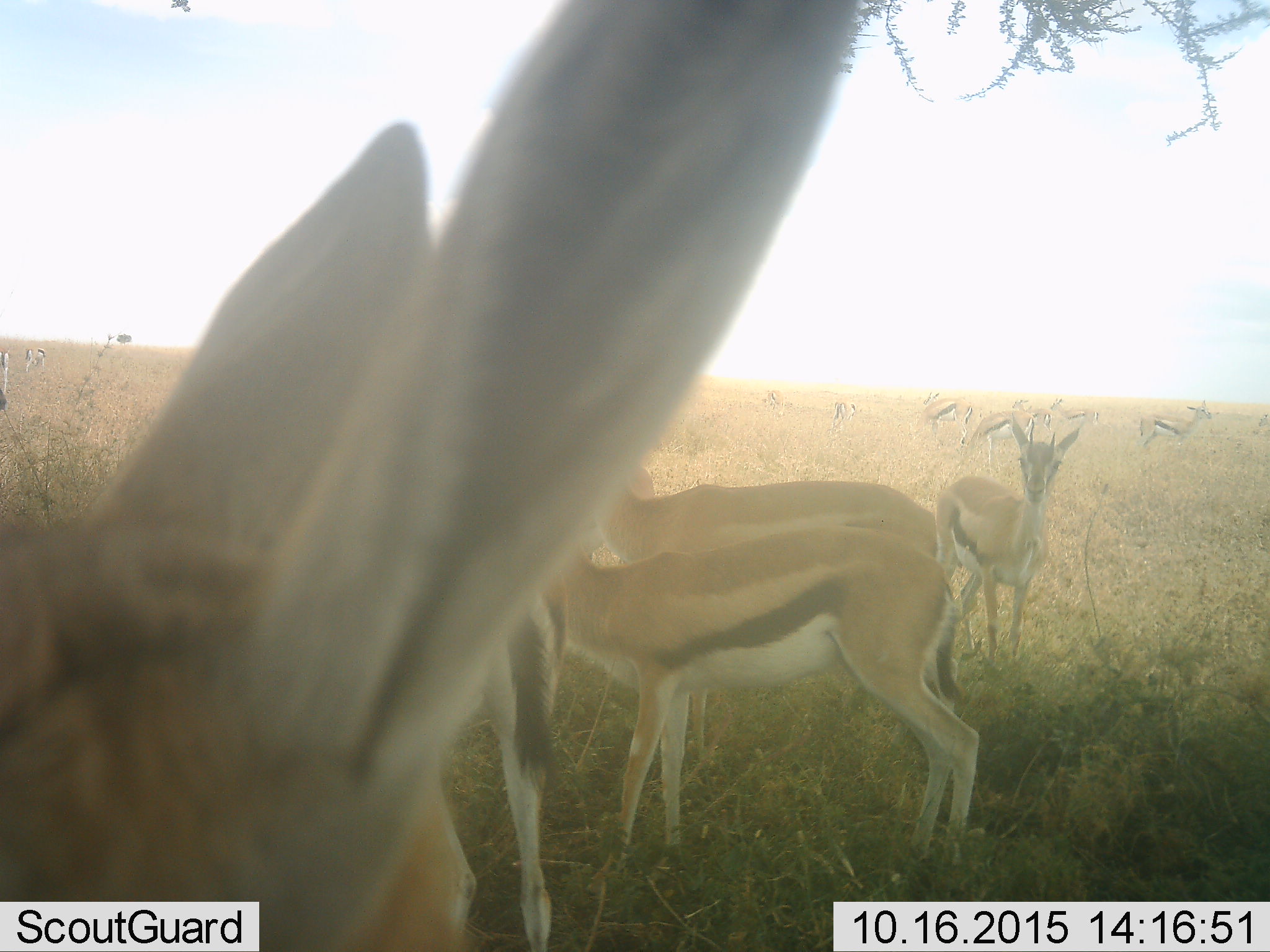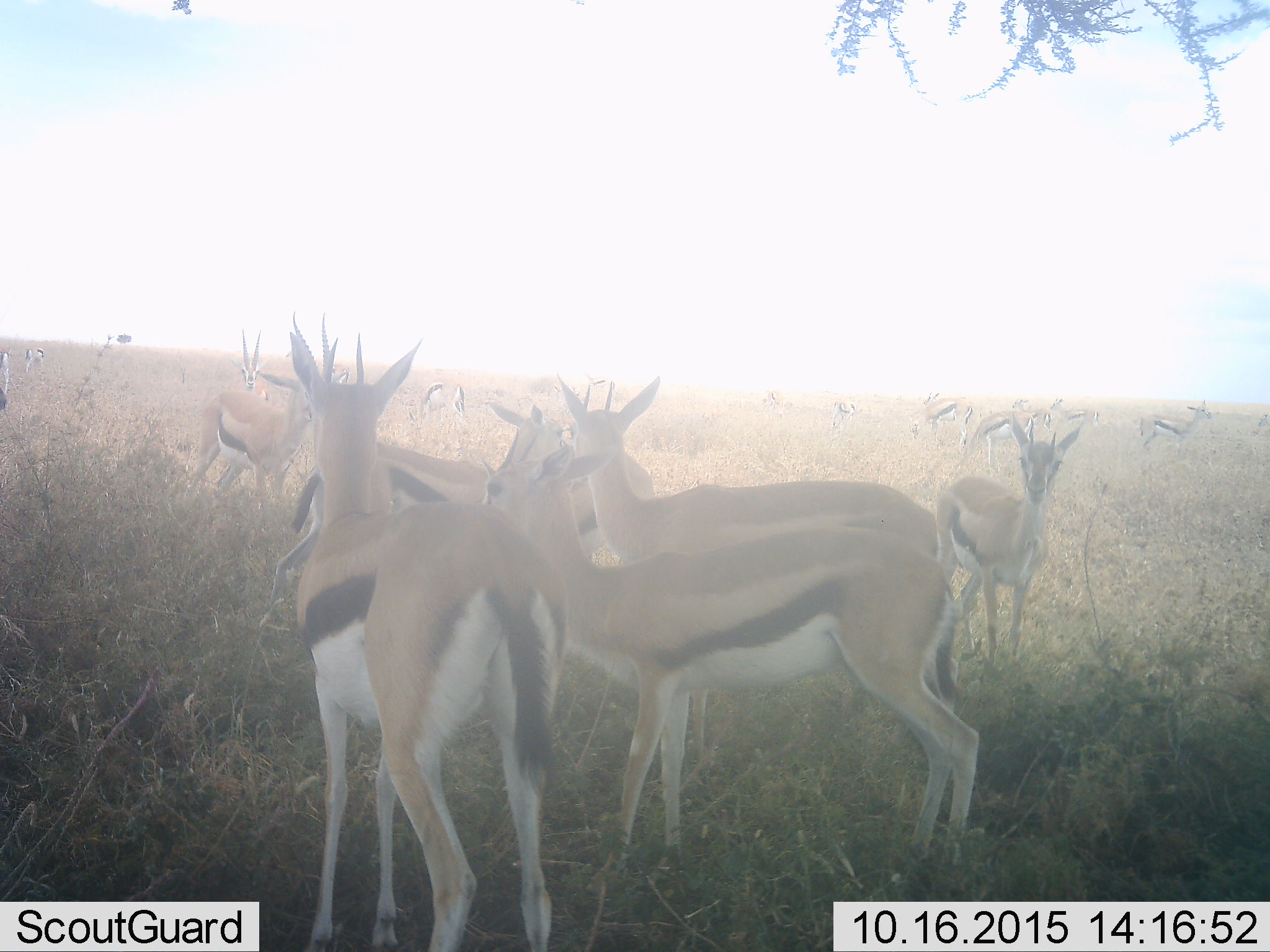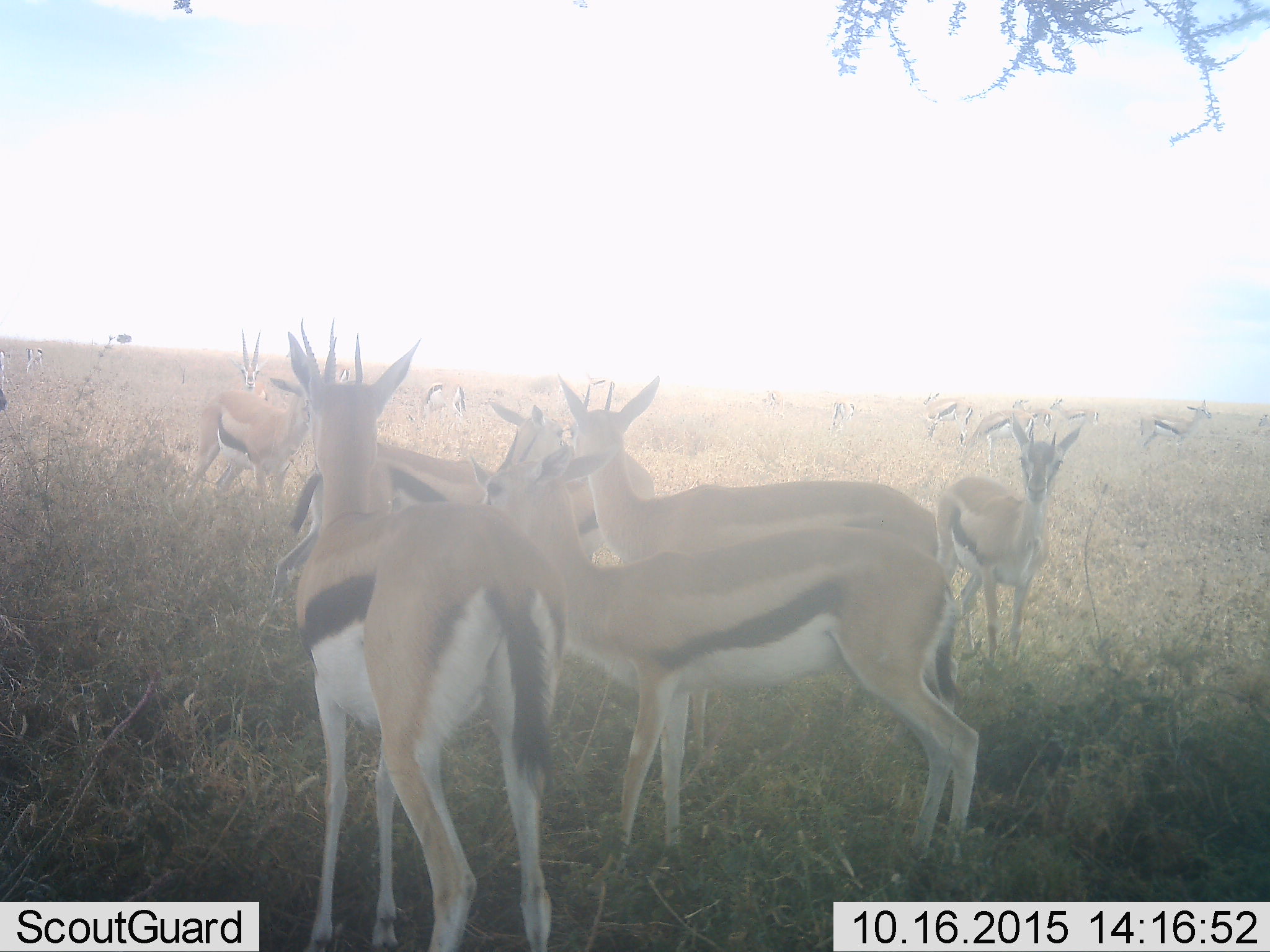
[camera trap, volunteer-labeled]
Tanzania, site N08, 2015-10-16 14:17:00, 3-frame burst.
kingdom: Animalia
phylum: Chordata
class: Mammalia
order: Artiodactyla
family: Bovidae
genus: Eudorcas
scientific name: Eudorcas thomsonii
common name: thomson's gazelle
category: gazellethomsons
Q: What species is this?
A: Gazellethomsons (thomson's gazelle) (Eudorcas thomsonii).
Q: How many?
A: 11-50.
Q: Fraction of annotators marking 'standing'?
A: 75%.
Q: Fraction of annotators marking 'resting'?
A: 12%.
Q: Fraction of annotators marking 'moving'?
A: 25%.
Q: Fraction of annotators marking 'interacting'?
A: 25%.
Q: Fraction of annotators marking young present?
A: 38%.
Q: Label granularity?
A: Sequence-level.